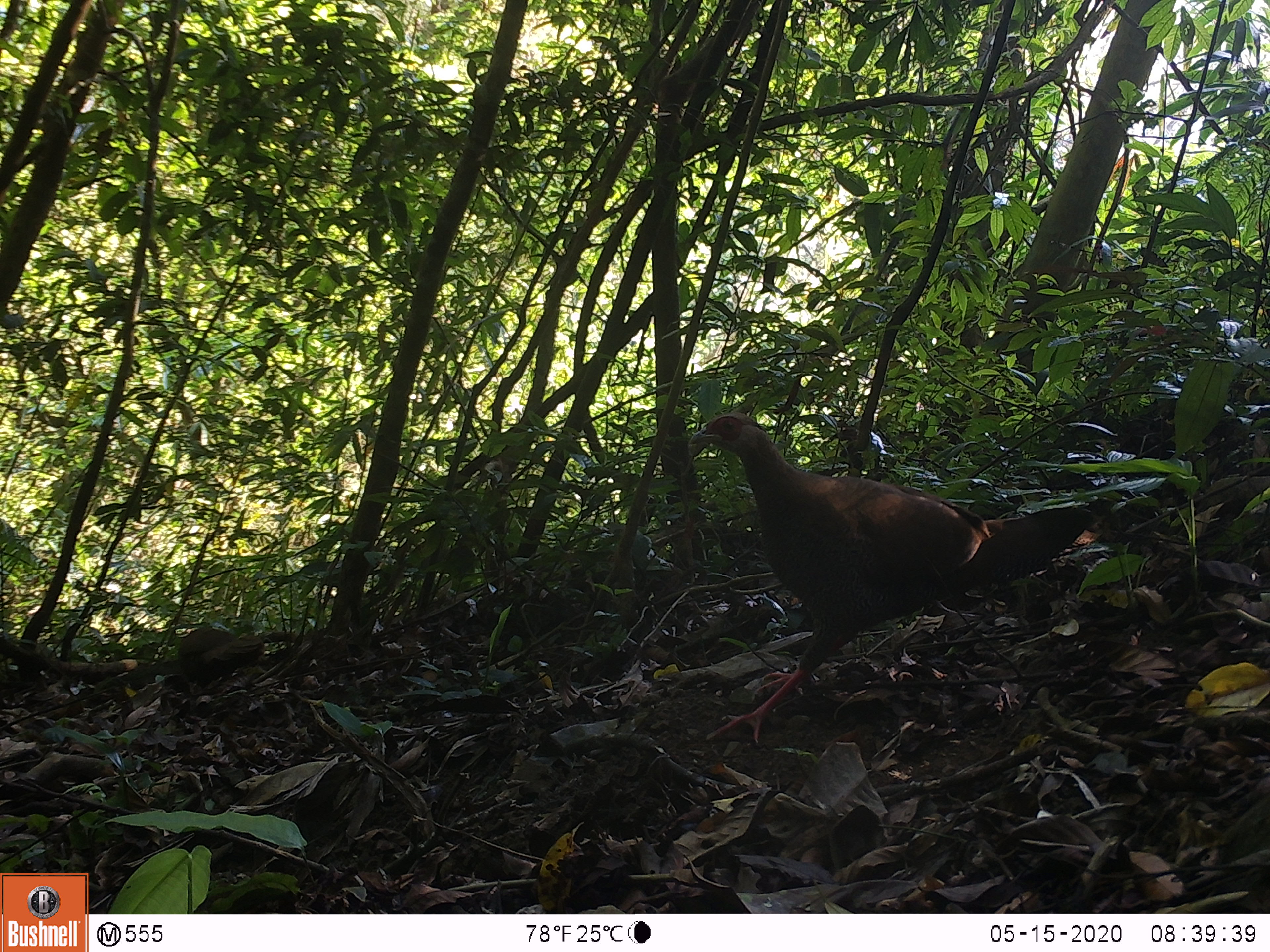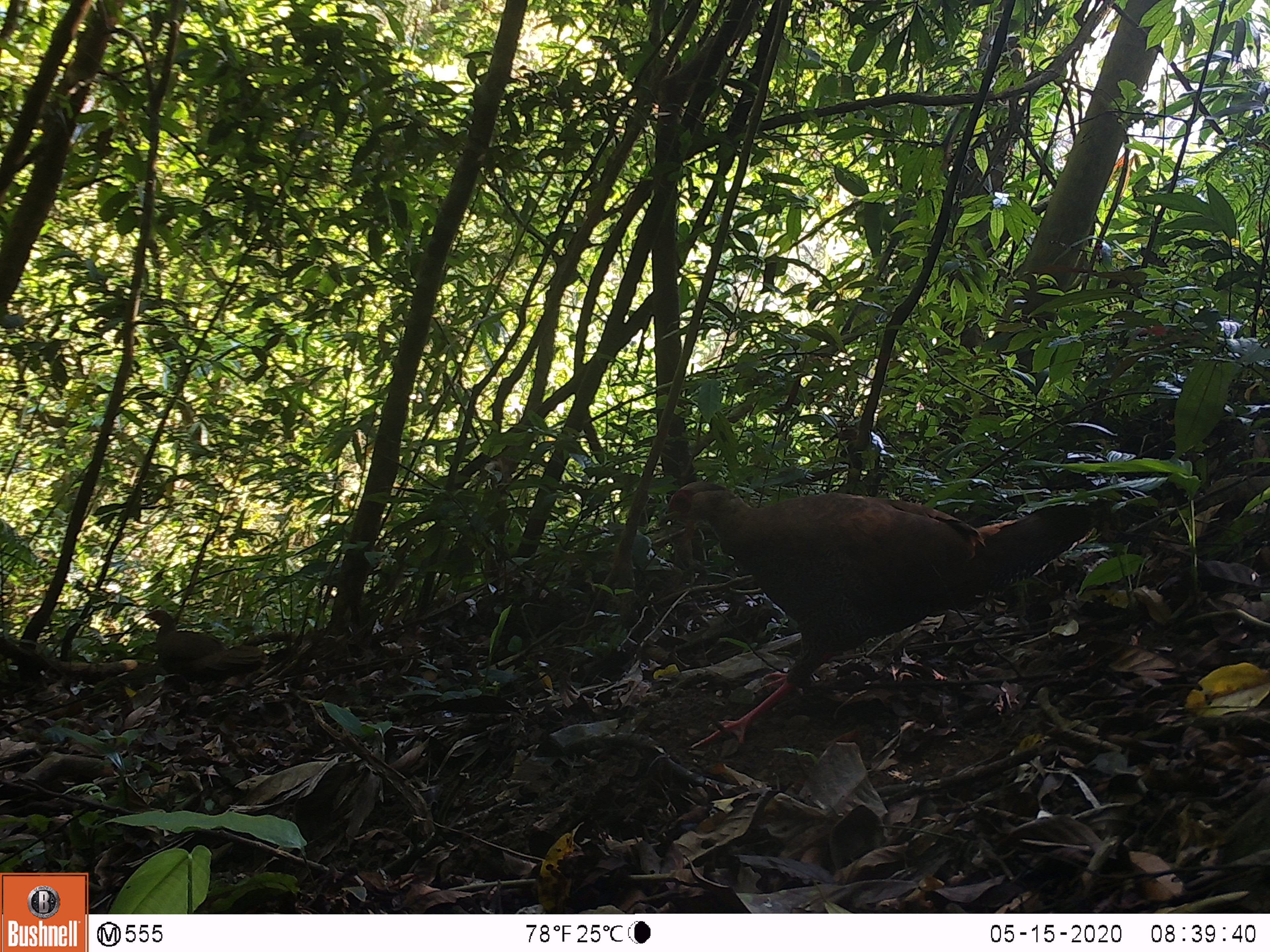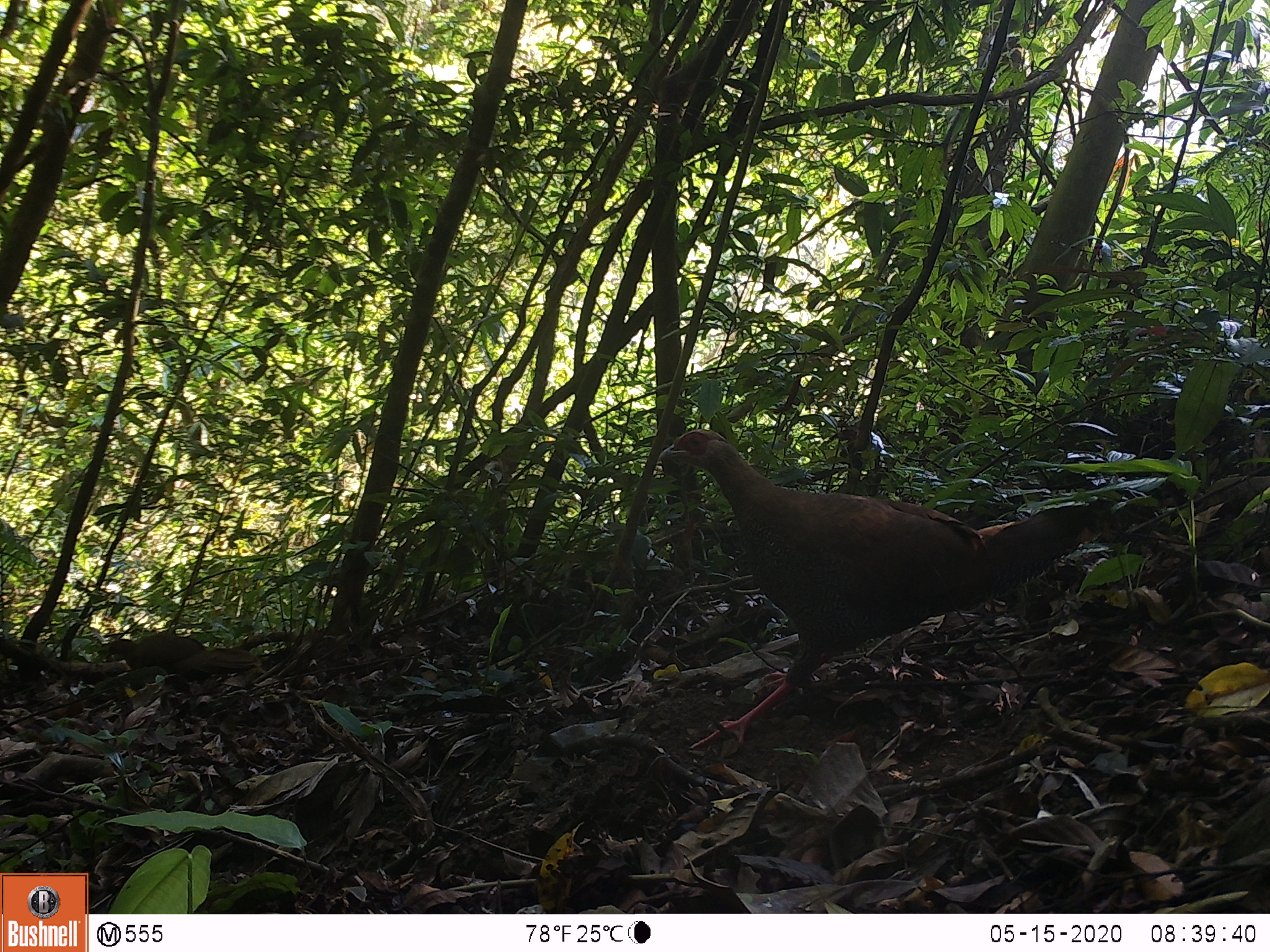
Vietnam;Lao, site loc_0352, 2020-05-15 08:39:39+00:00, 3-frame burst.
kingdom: Animalia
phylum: Chordata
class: Aves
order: Galliformes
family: Phasianidae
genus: Lophura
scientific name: Lophura nycthemera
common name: silver pheasant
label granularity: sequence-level